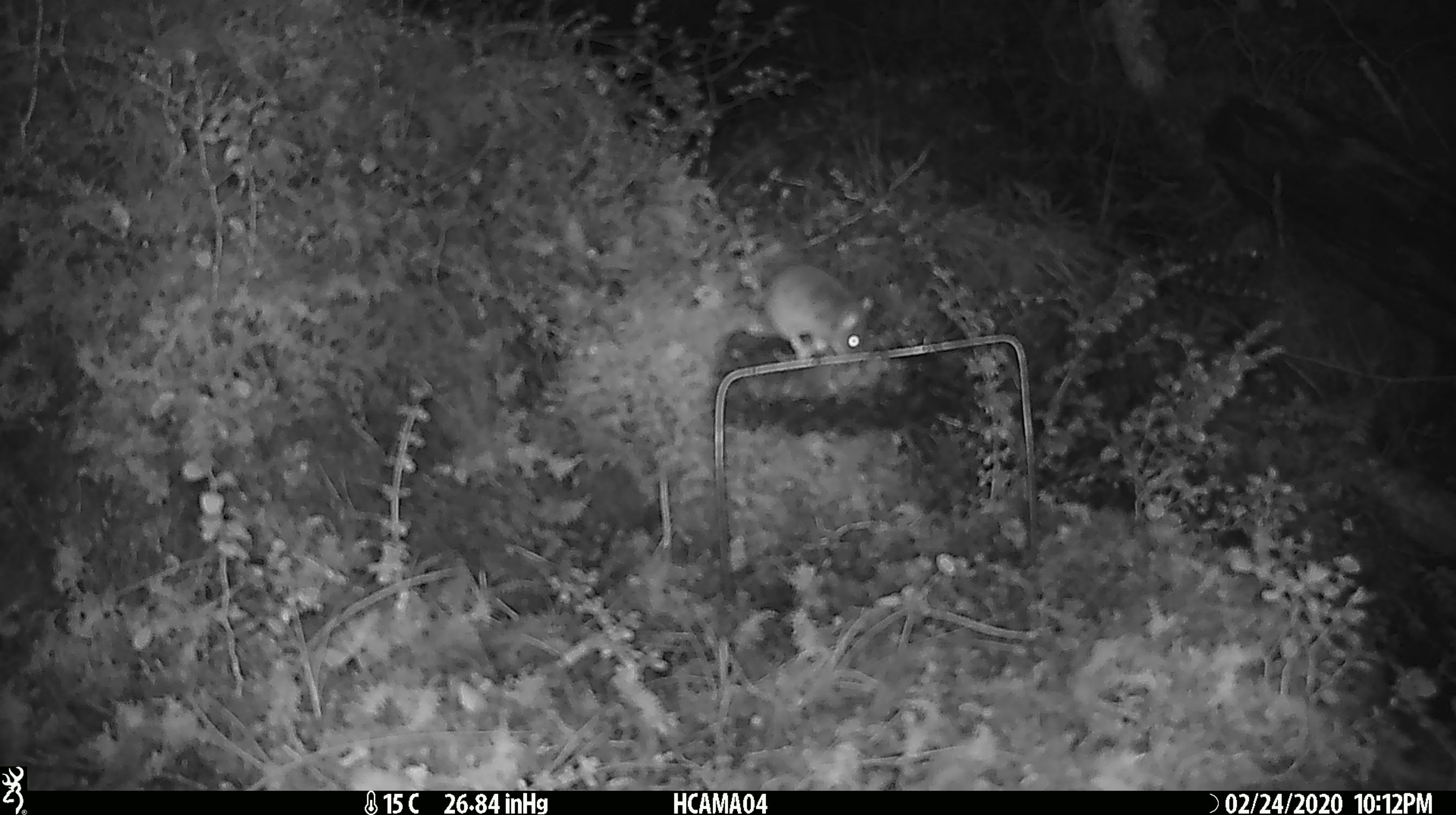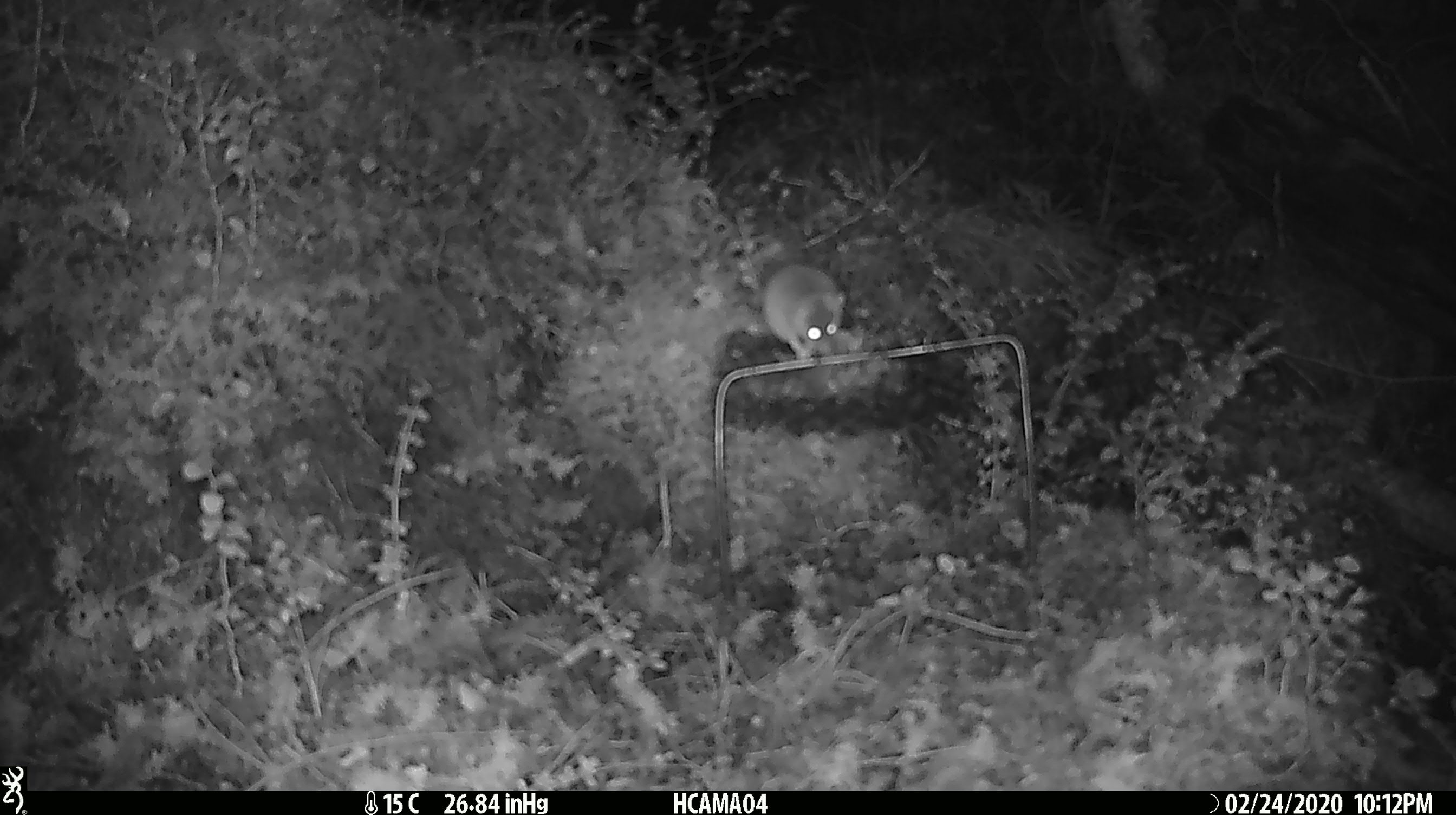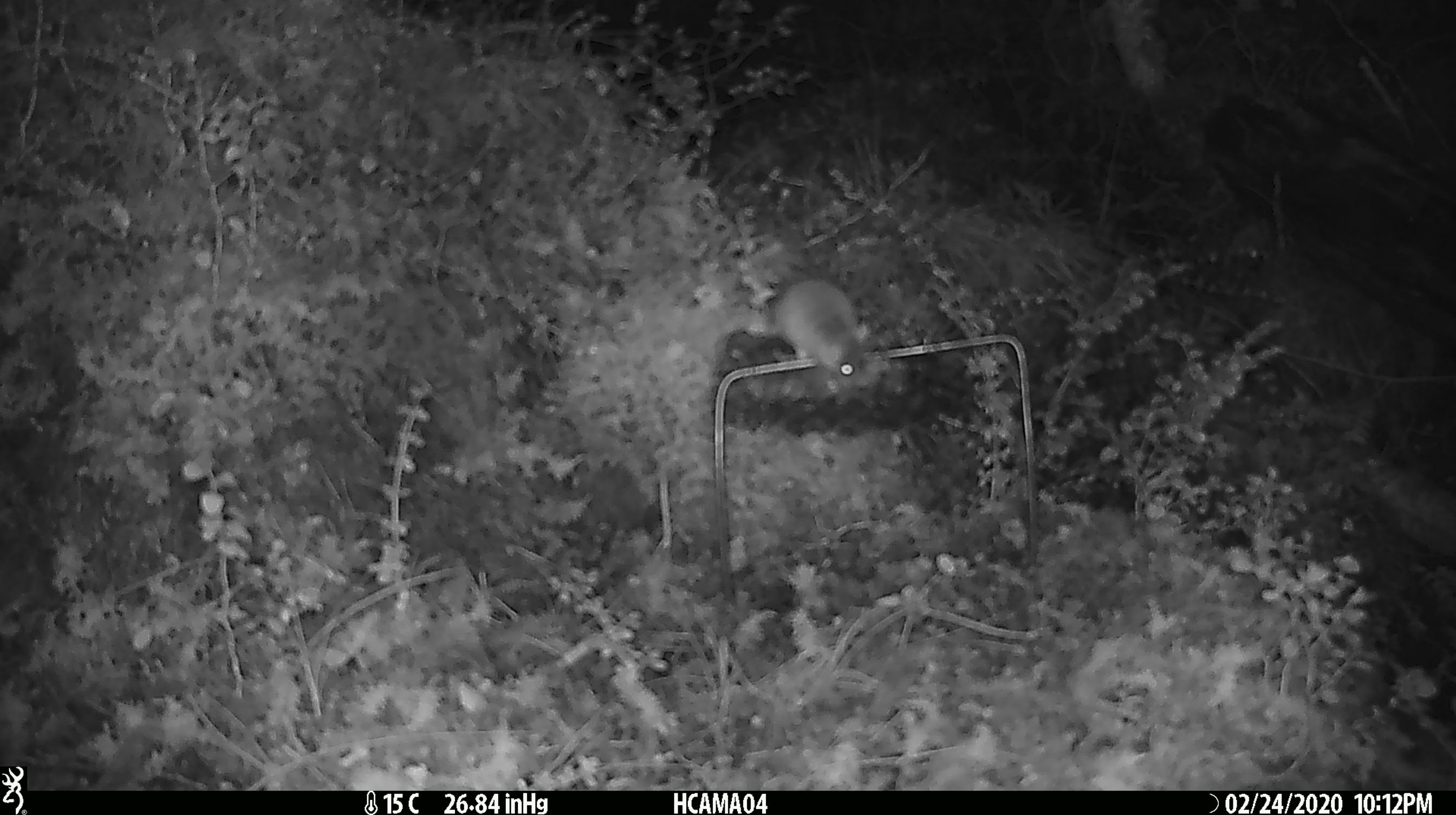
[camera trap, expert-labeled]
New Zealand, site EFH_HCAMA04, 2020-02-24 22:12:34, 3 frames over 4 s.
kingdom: Animalia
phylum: Chordata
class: Mammalia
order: Rodentia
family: Muridae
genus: Mus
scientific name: Mus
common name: mouse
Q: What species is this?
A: Mouse (Mus).